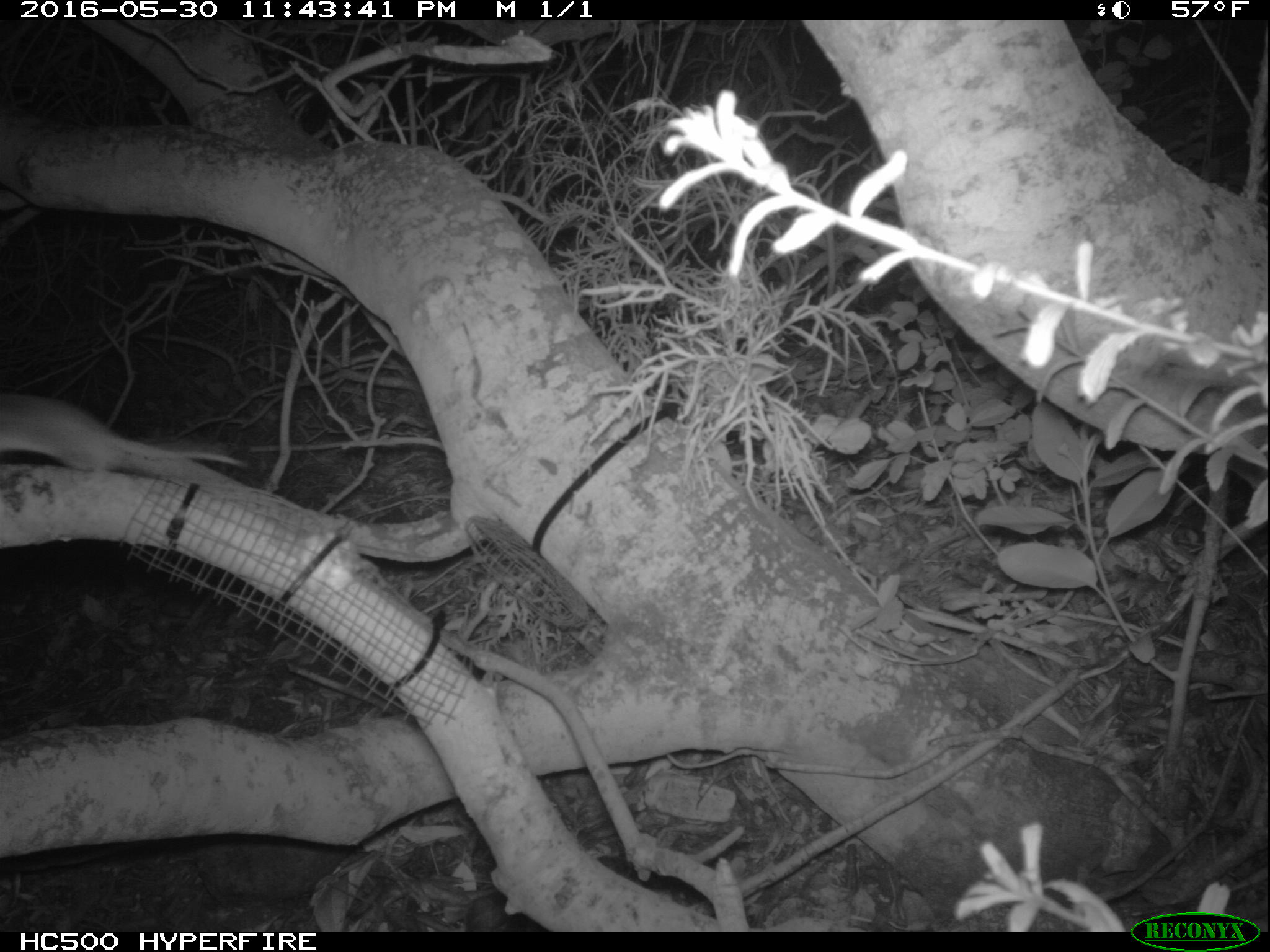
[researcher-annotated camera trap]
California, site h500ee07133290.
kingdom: Animalia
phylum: Chordata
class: Mammalia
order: Rodentia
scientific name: Rodentia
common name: rodent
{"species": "rodent (Rodentia)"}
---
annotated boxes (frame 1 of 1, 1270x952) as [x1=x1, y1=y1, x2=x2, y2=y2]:
rodent: [x1=0, y1=392, x2=247, y2=475]